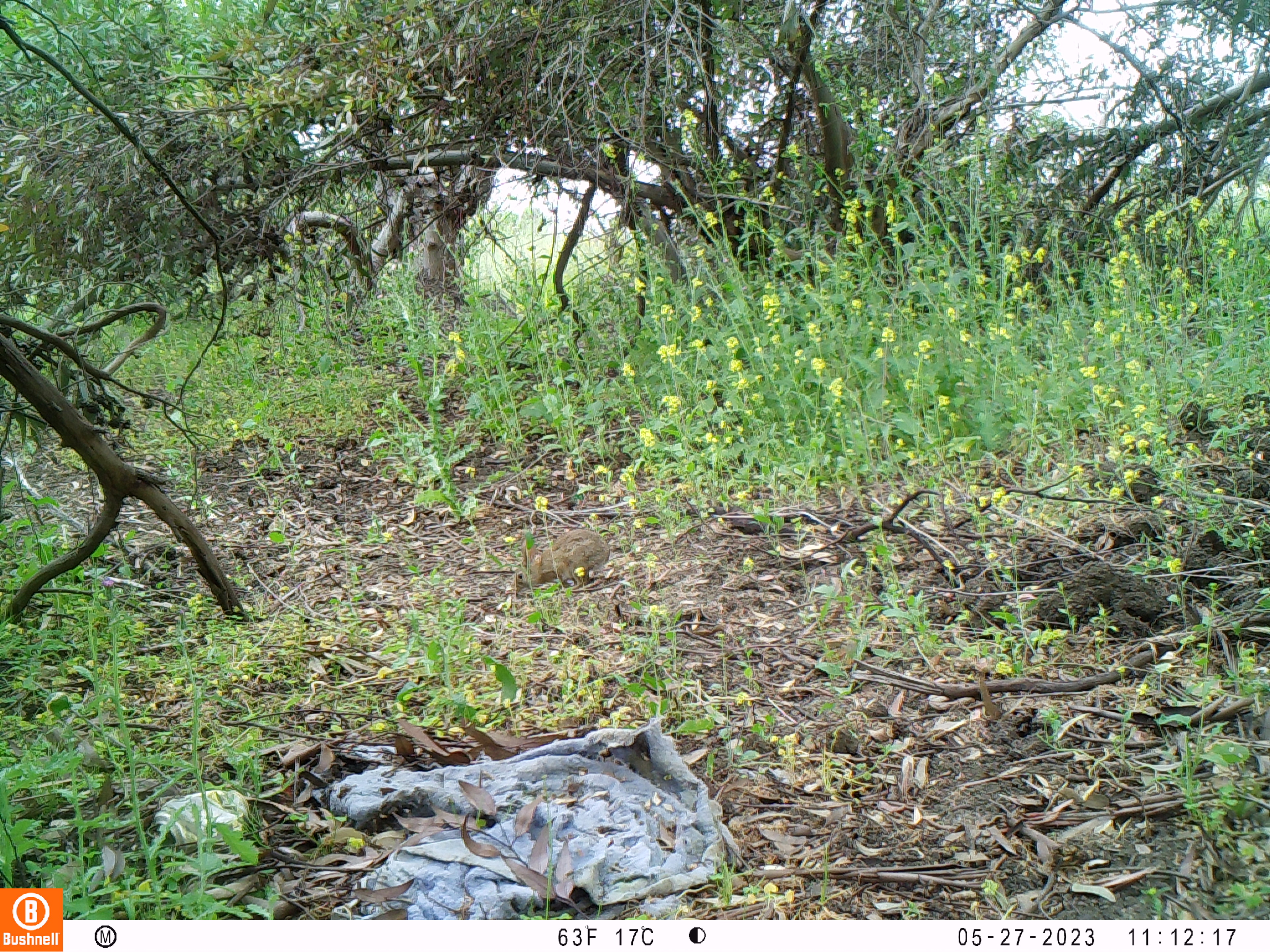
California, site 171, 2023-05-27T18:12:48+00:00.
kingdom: Animalia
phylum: Chordata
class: Mammalia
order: Lagomorpha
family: Leporidae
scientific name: Leporidae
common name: rabbit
Rabbit (Leporidae).